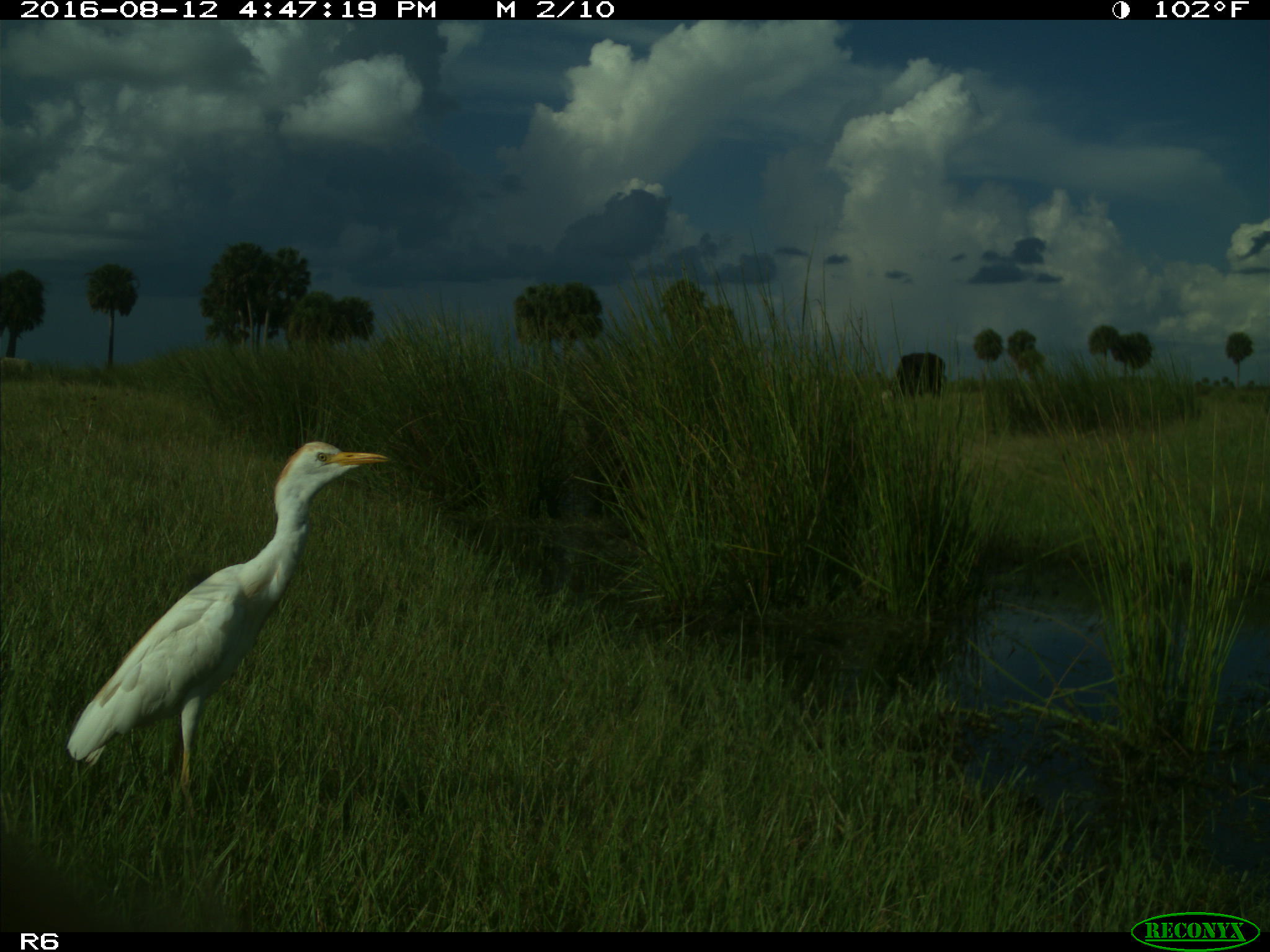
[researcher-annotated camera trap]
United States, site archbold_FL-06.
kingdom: Animalia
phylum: Chordata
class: Aves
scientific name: Aves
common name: birds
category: unidentified bird